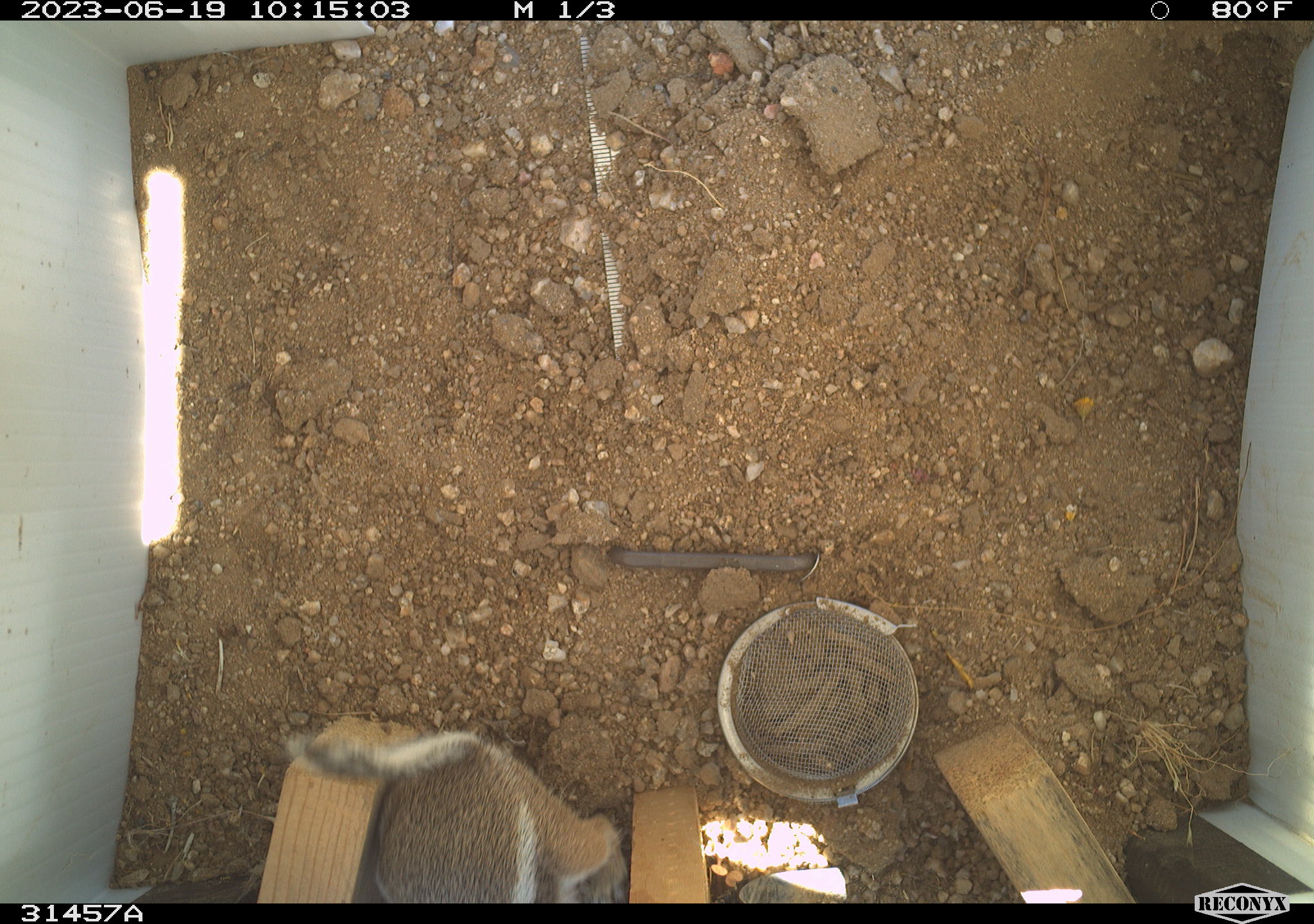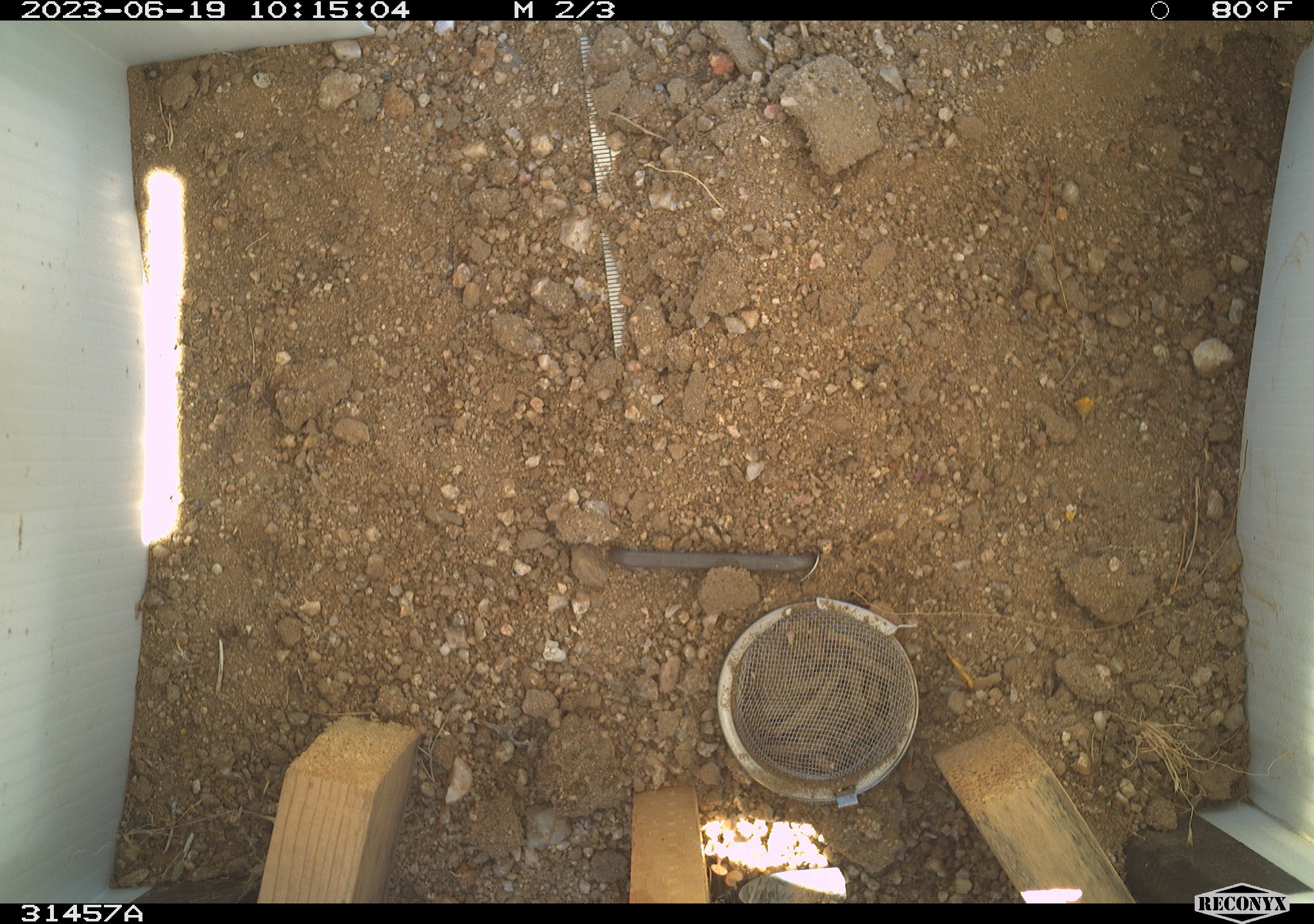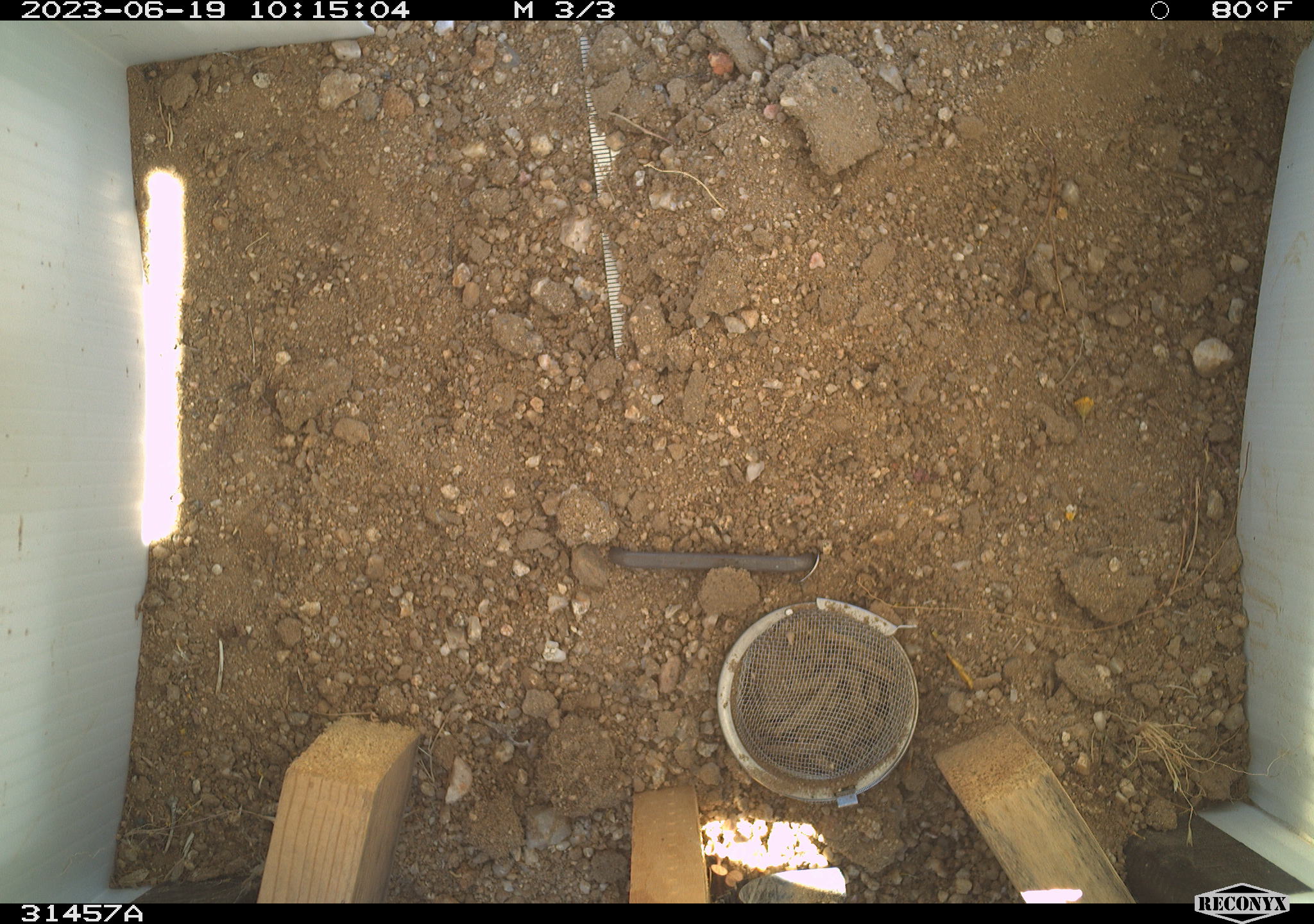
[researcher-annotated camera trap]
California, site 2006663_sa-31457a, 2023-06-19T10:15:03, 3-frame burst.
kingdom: Animalia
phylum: Chordata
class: Mammalia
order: Rodentia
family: Sciuridae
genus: Ammospermophilus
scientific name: Ammospermophilus leucurus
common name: white-tailed antelope squirrel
White-tailed antelope squirrel (Ammospermophilus leucurus).